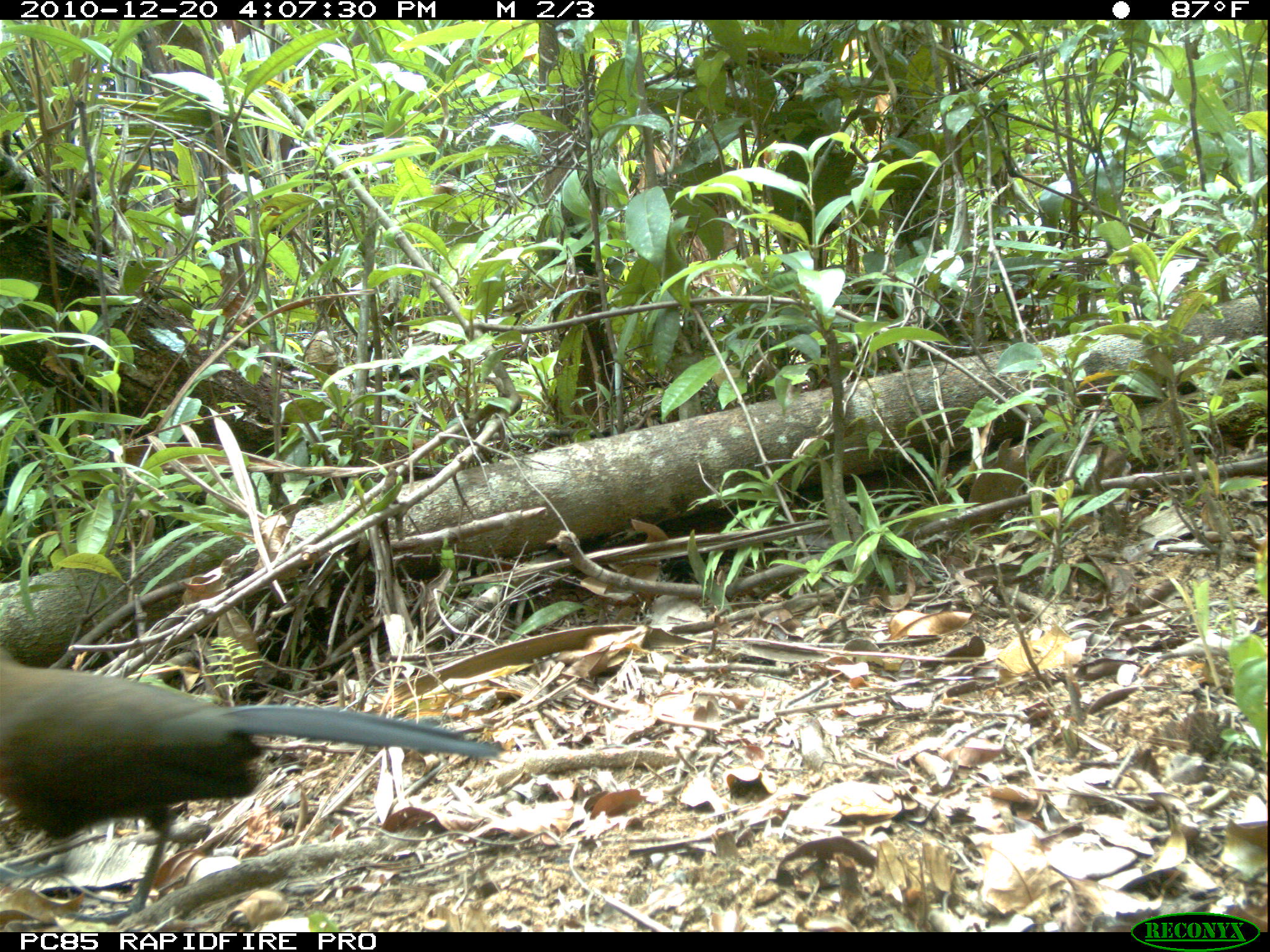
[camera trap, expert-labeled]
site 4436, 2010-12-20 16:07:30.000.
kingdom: Animalia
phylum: Chordata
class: Aves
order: Cuculiformes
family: Cuculidae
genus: Coua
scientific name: Coua serriana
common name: red-breasted coua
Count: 1.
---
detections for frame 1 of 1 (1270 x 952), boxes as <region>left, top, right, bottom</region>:
coua serriana: <region>0, 640, 503, 931</region>